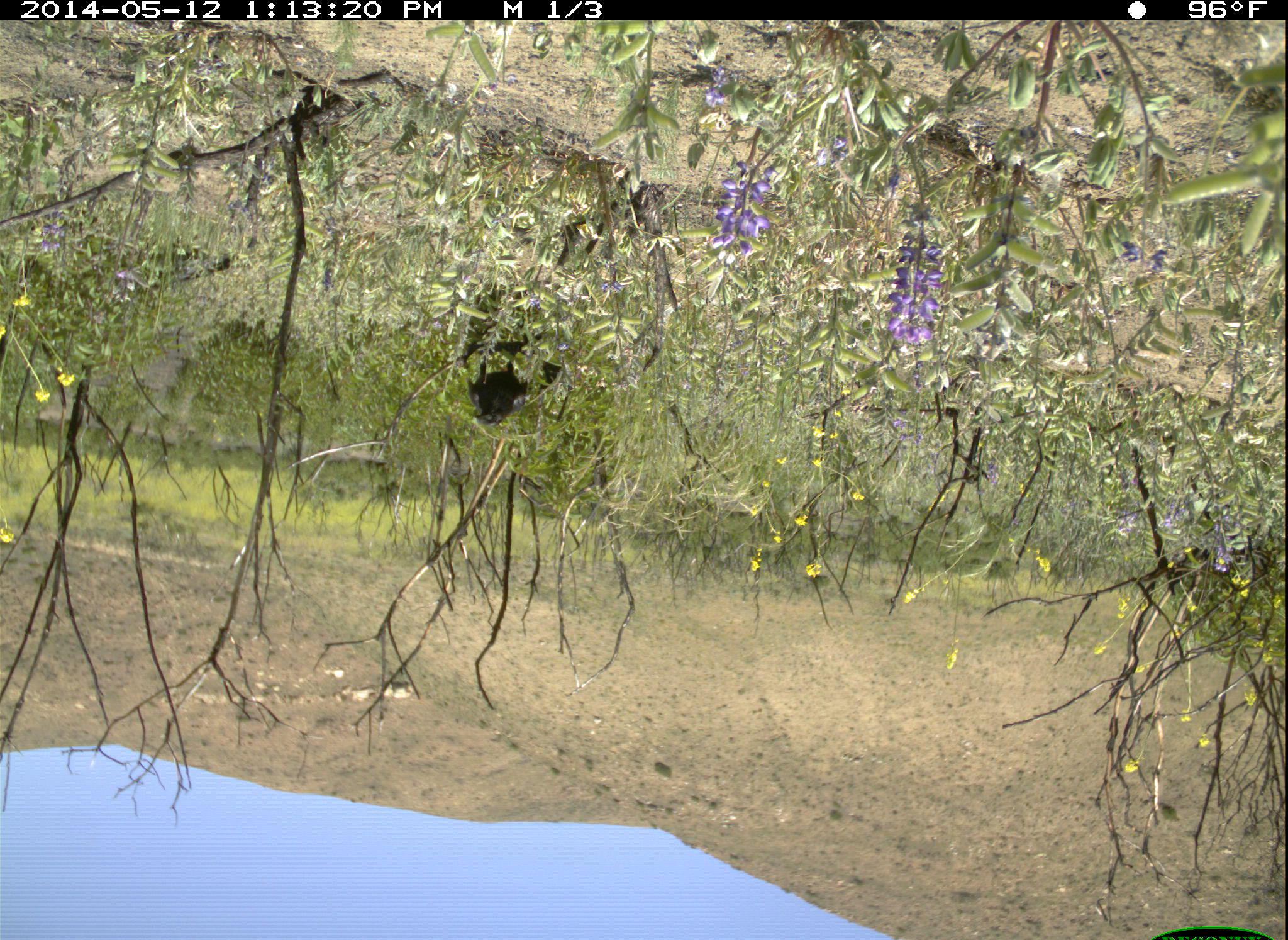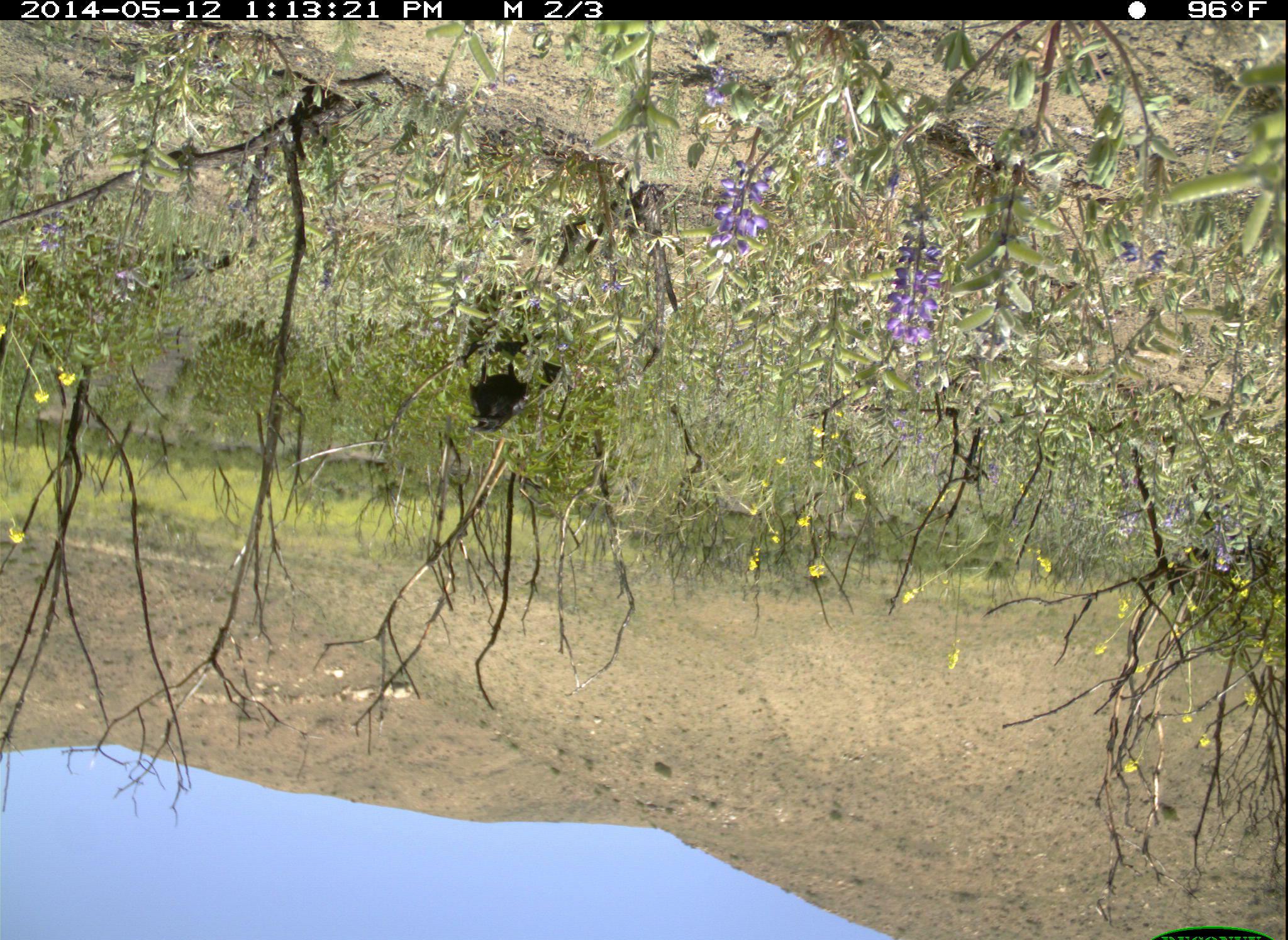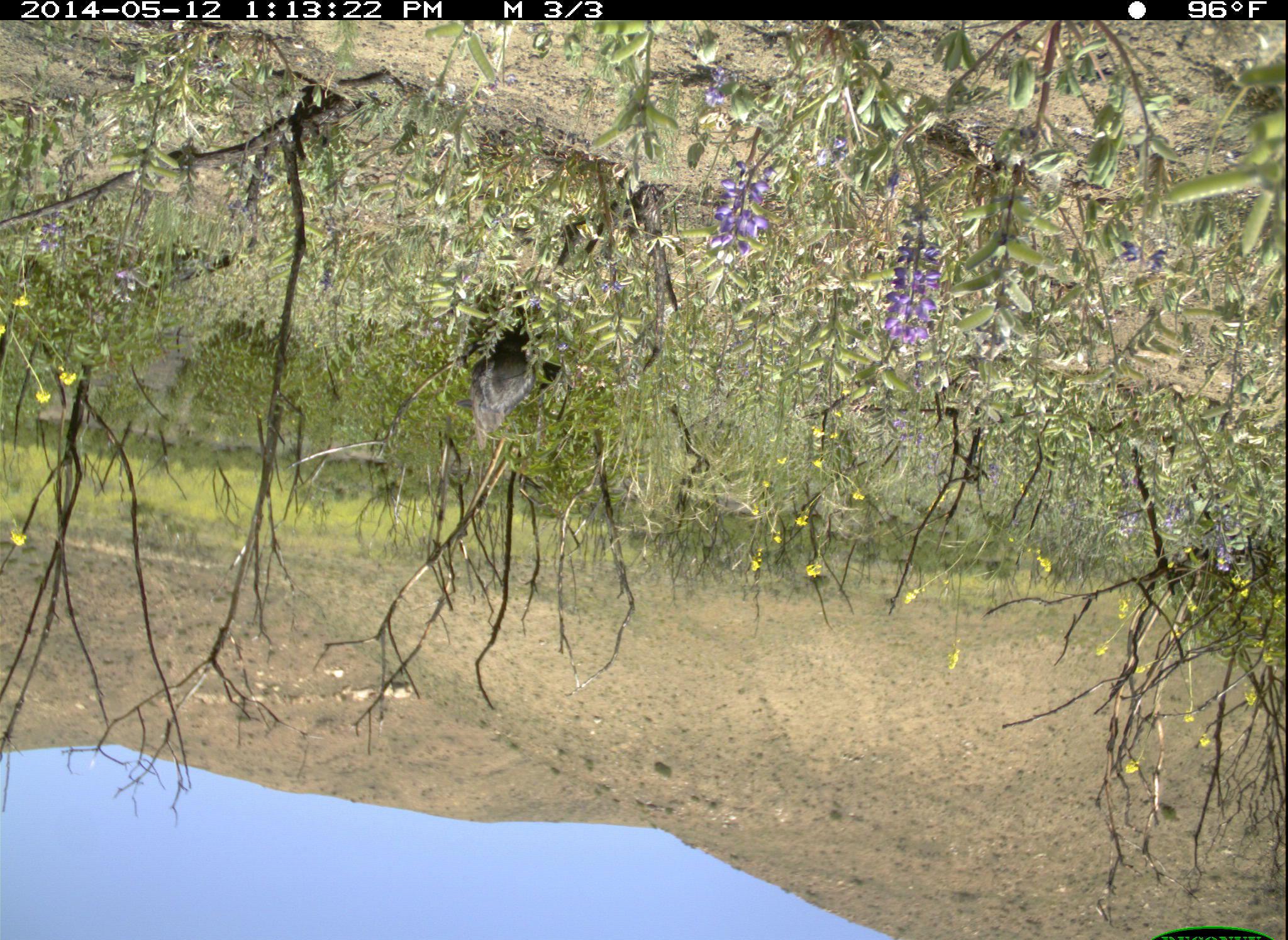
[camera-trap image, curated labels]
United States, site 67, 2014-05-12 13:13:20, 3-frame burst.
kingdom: Animalia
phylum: Chordata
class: Aves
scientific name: Aves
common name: bird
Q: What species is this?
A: Bird (Aves).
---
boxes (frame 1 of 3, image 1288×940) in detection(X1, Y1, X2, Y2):
bird: detection(469, 349, 561, 428)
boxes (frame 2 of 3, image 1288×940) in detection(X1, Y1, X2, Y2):
bird: detection(467, 338, 564, 434)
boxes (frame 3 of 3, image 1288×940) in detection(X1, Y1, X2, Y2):
bird: detection(457, 288, 562, 451)